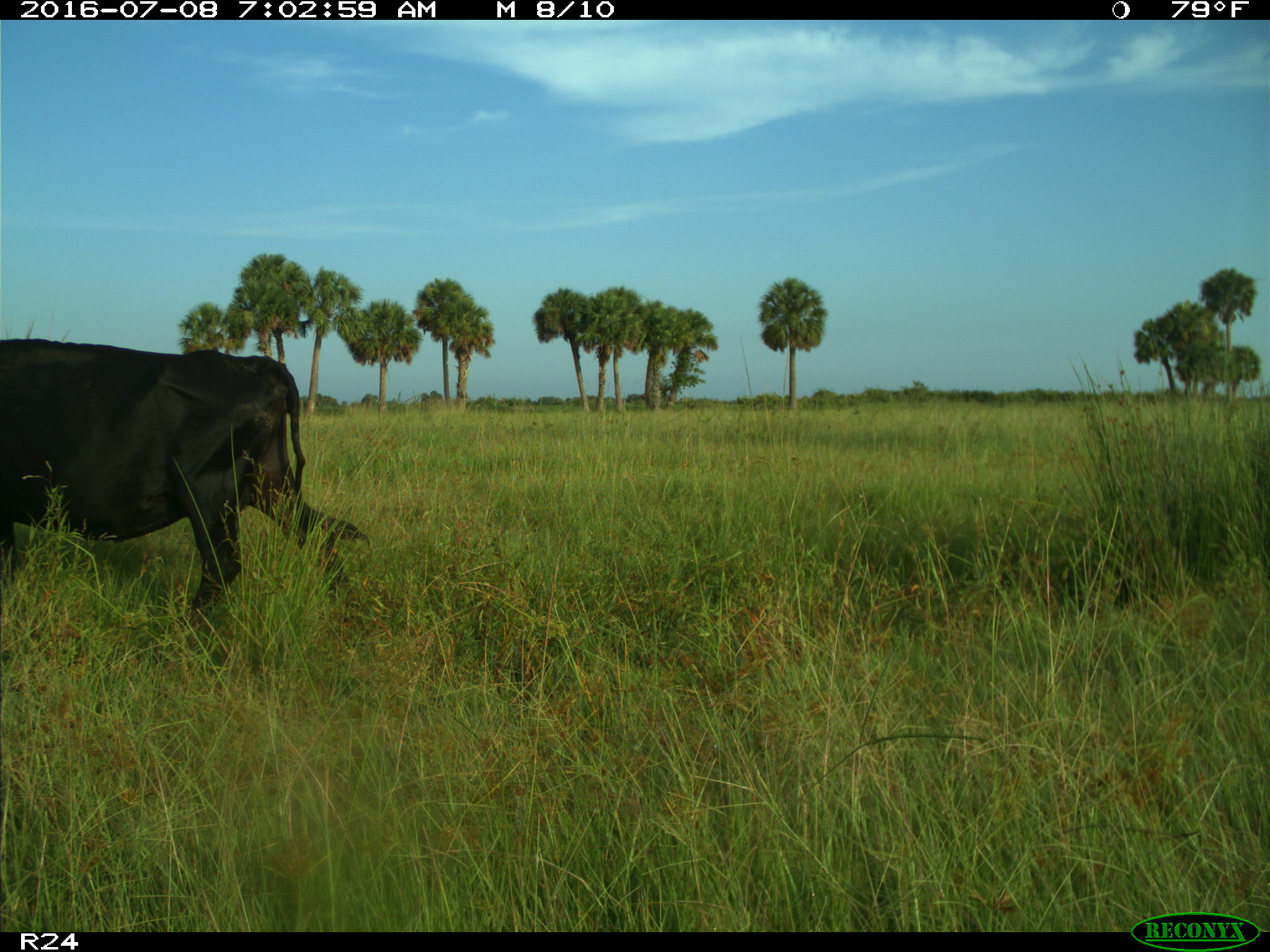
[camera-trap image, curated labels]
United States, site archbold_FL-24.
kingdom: Animalia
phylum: Chordata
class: Mammalia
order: Artiodactyla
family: Bovidae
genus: Bos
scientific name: Bos taurus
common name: domestic cow